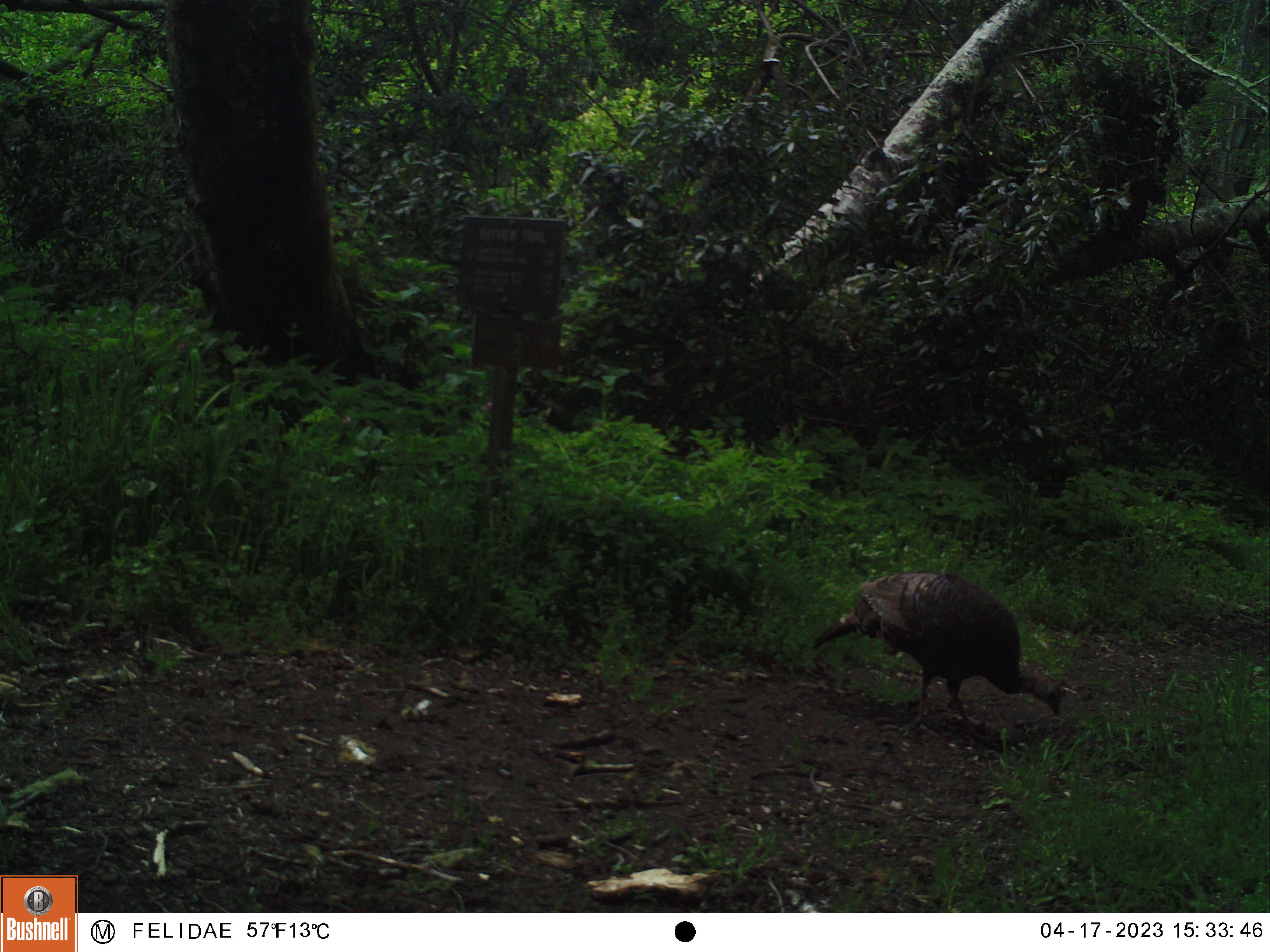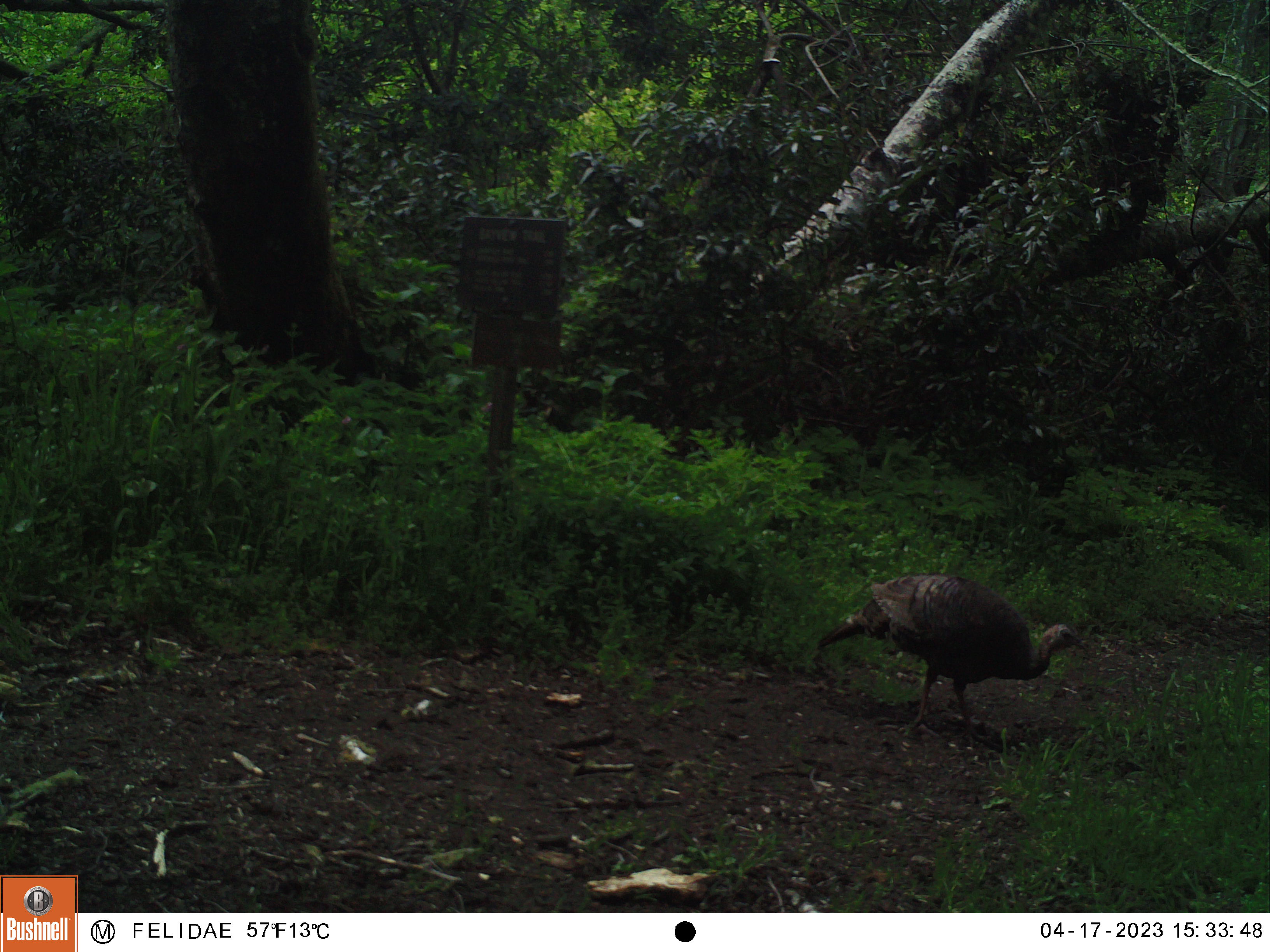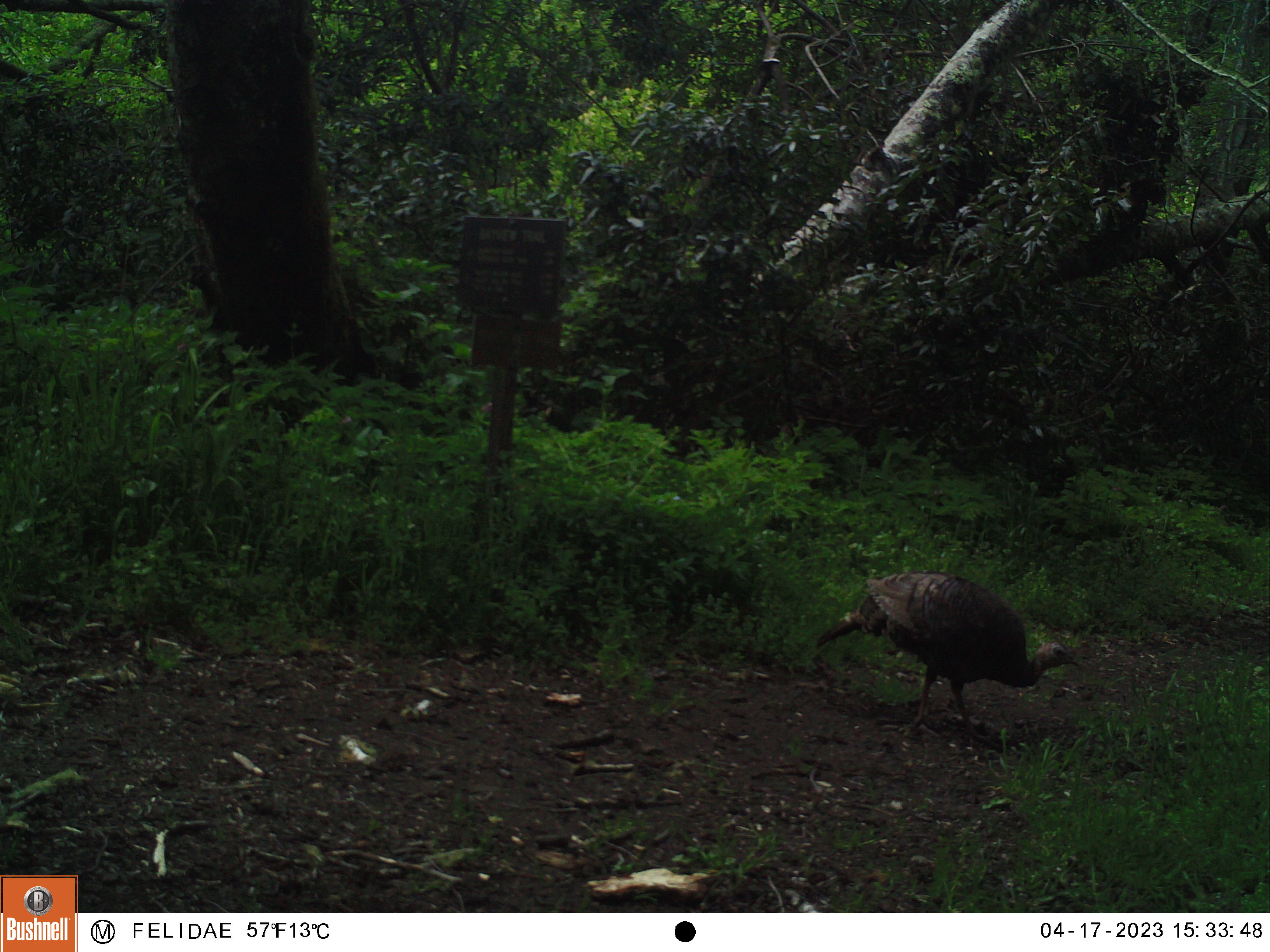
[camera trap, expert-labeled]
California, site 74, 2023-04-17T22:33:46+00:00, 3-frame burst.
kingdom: Animalia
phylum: Chordata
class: Aves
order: Galliformes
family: Phasianidae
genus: Meleagris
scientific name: Meleagris gallopavo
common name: turkey